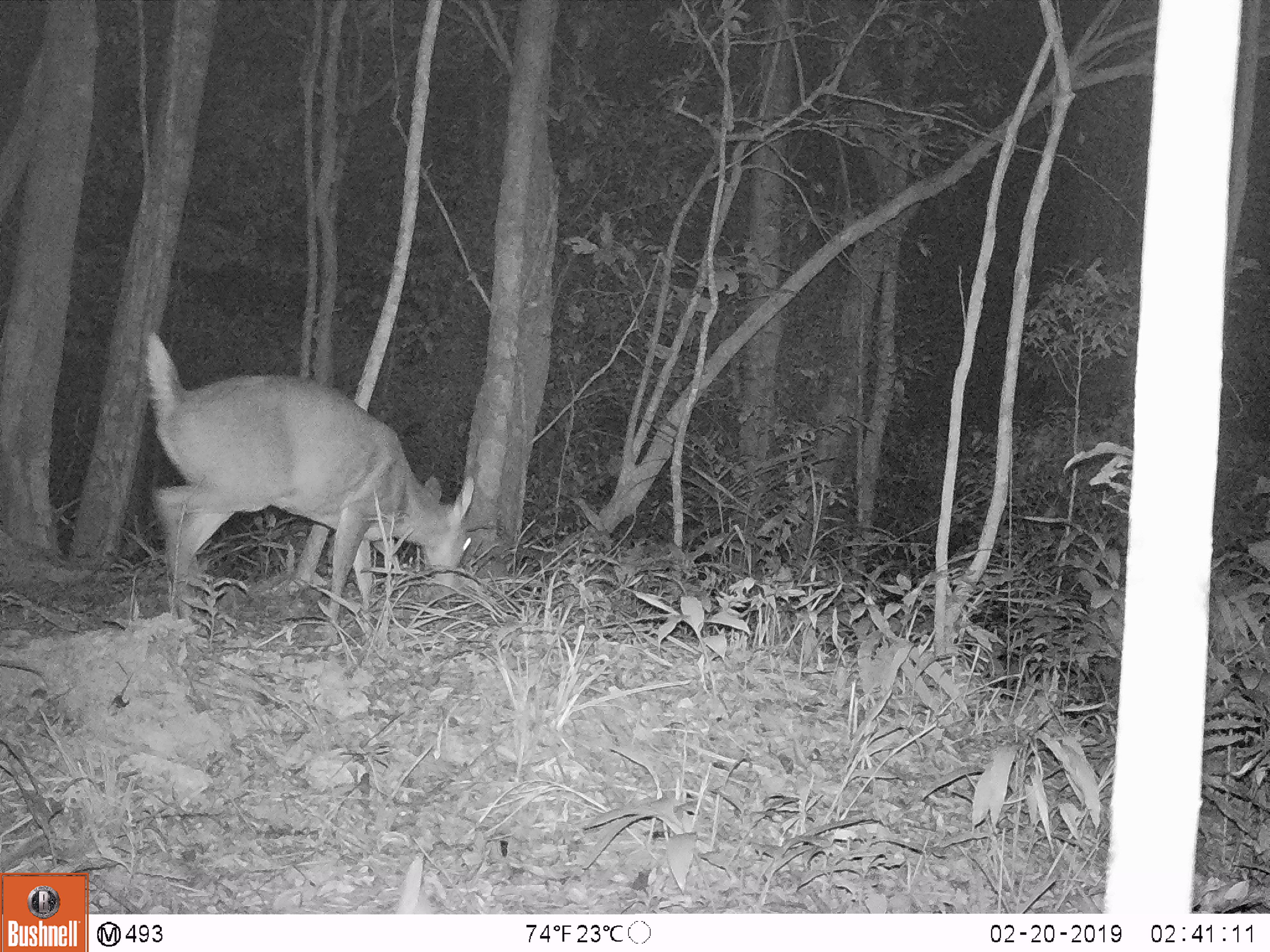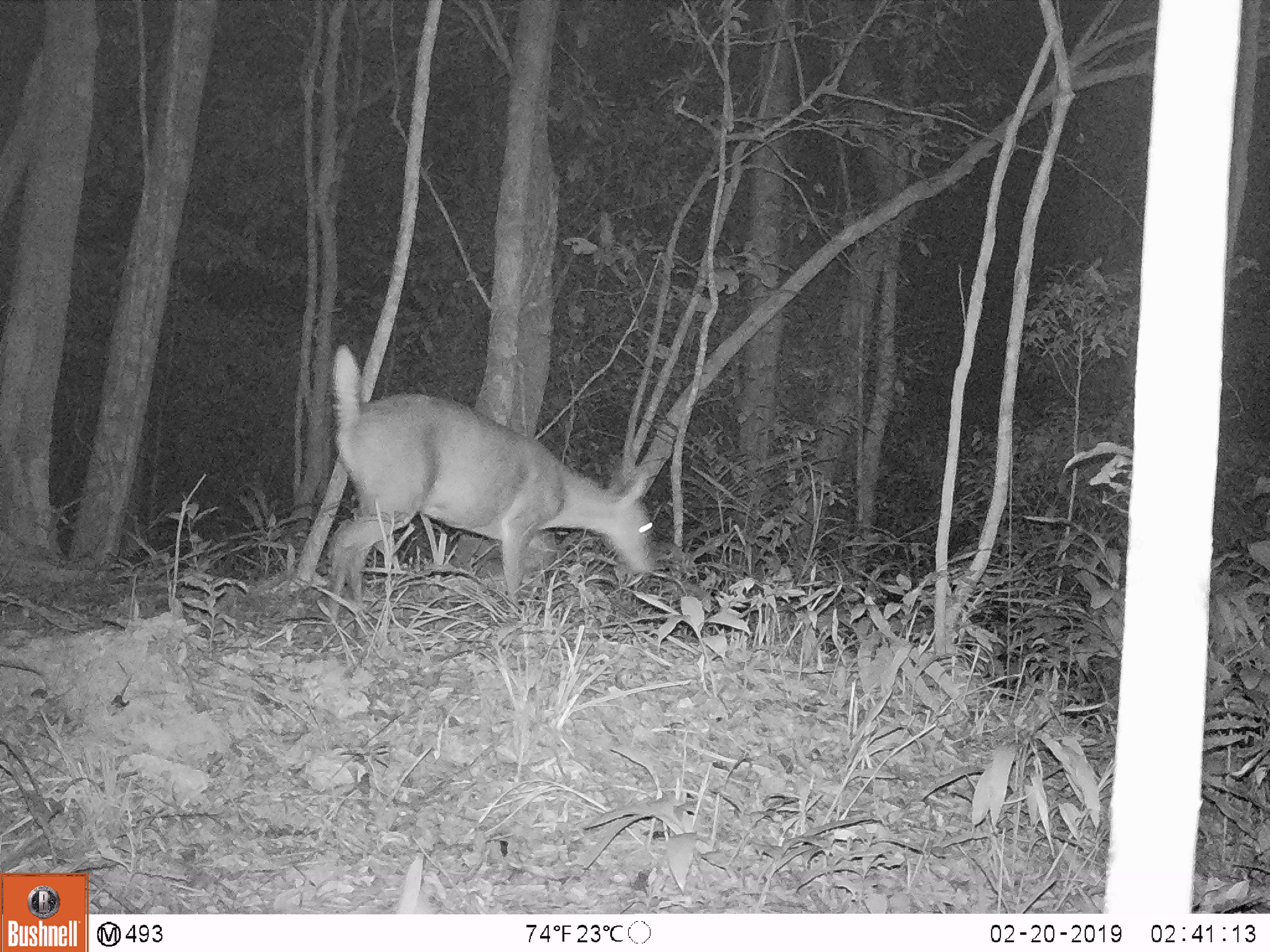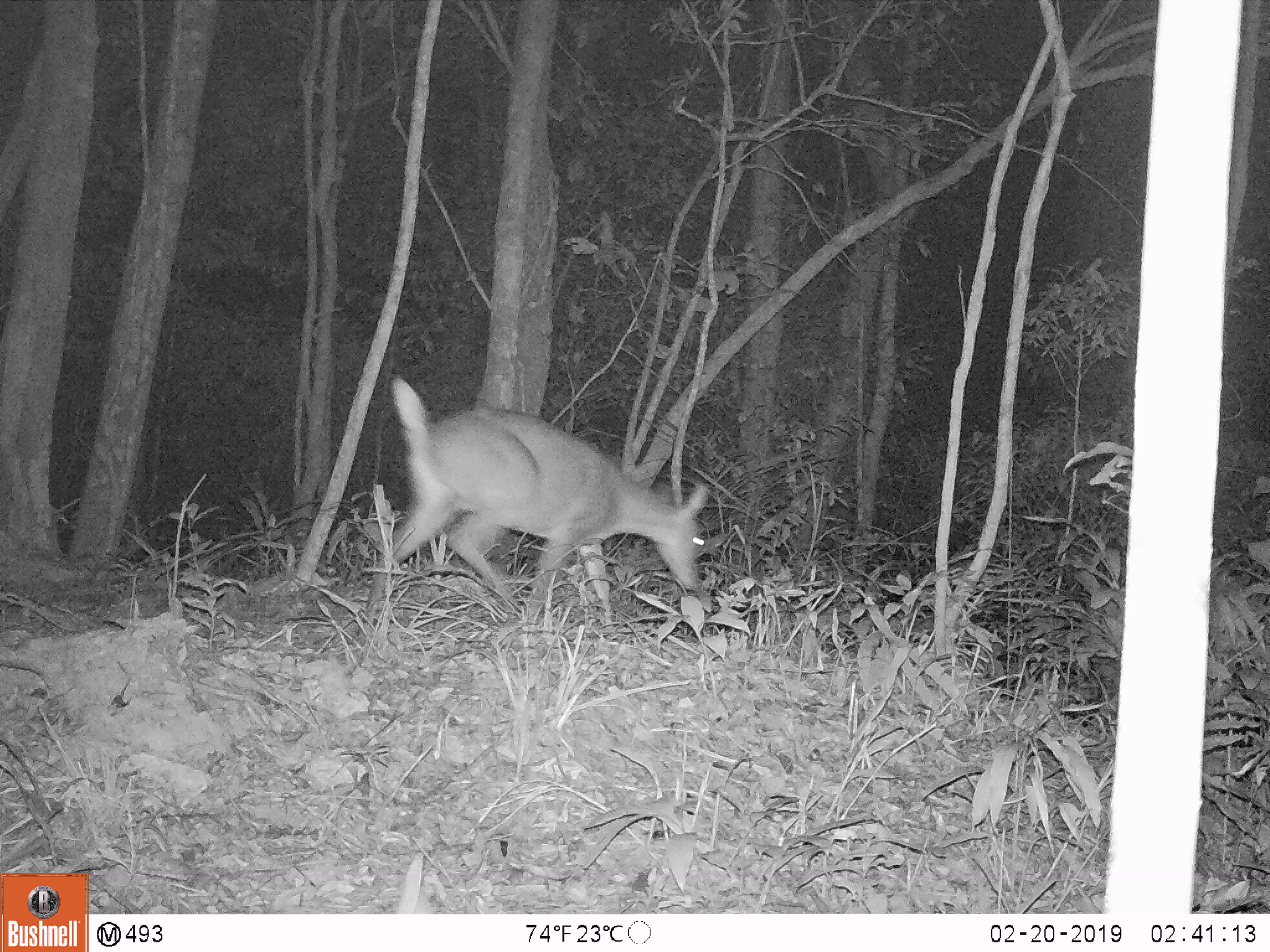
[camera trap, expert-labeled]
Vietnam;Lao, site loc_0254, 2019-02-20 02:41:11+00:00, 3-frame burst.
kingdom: Animalia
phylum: Chordata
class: Mammalia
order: Artiodactyla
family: Cervidae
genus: Muntiacus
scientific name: Muntiacus vuquangensis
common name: large-antlered muntjac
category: large antlered muntjac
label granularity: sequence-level